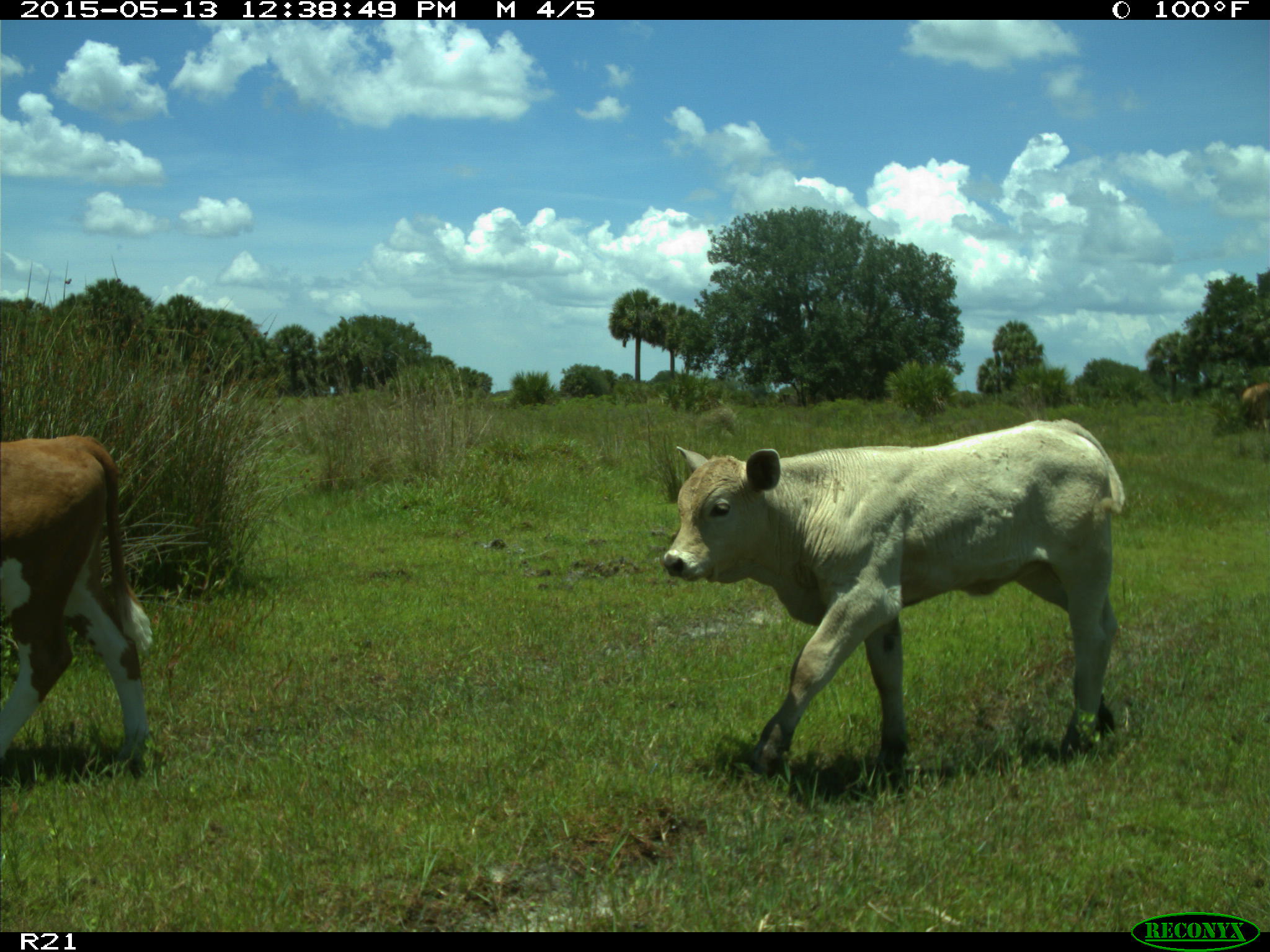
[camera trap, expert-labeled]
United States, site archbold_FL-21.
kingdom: Animalia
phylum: Chordata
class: Mammalia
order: Artiodactyla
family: Bovidae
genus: Bos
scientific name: Bos taurus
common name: domestic cow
Bos taurus (domestic cow).